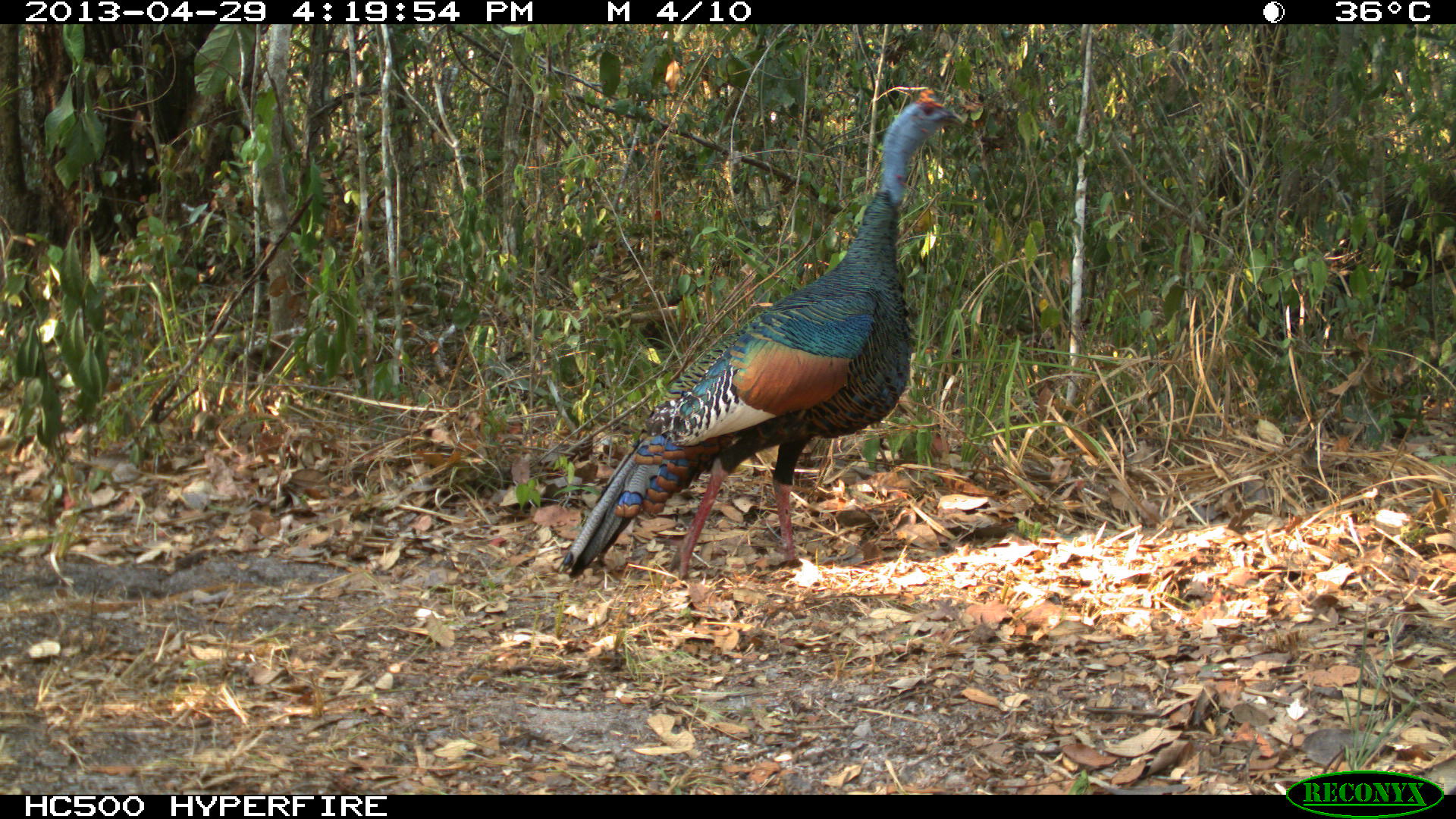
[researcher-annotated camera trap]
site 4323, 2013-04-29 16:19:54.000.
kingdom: Animalia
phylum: Chordata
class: Aves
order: Galliformes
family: Phasianidae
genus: Meleagris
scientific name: Meleagris ocellata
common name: ocellated turkey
Meleagris ocellata (ocellated turkey), count 1, sex male.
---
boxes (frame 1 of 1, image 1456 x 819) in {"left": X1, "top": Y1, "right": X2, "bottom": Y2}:
meleagris ocellata: {"left": 557, "top": 89, "right": 963, "bottom": 579}